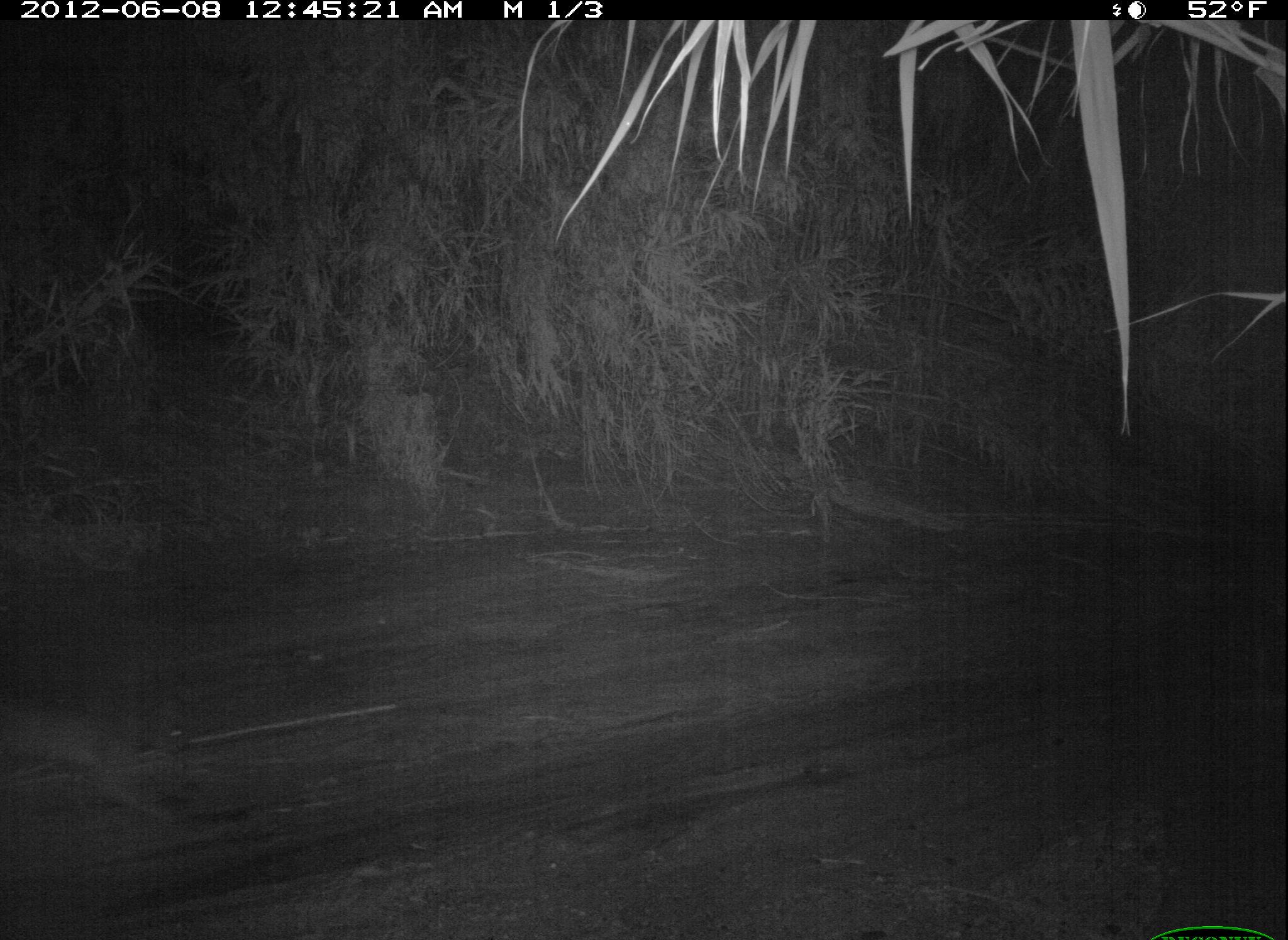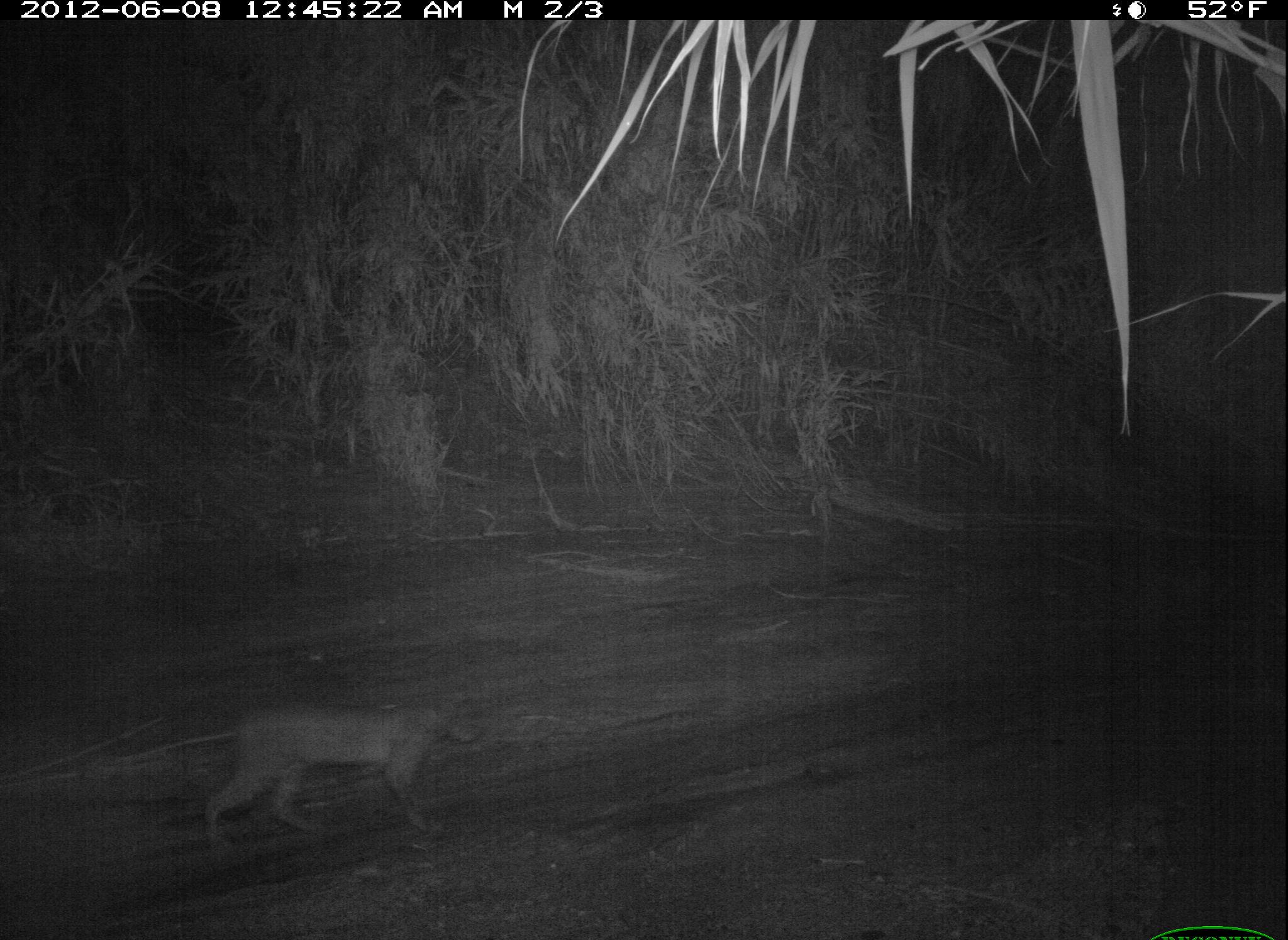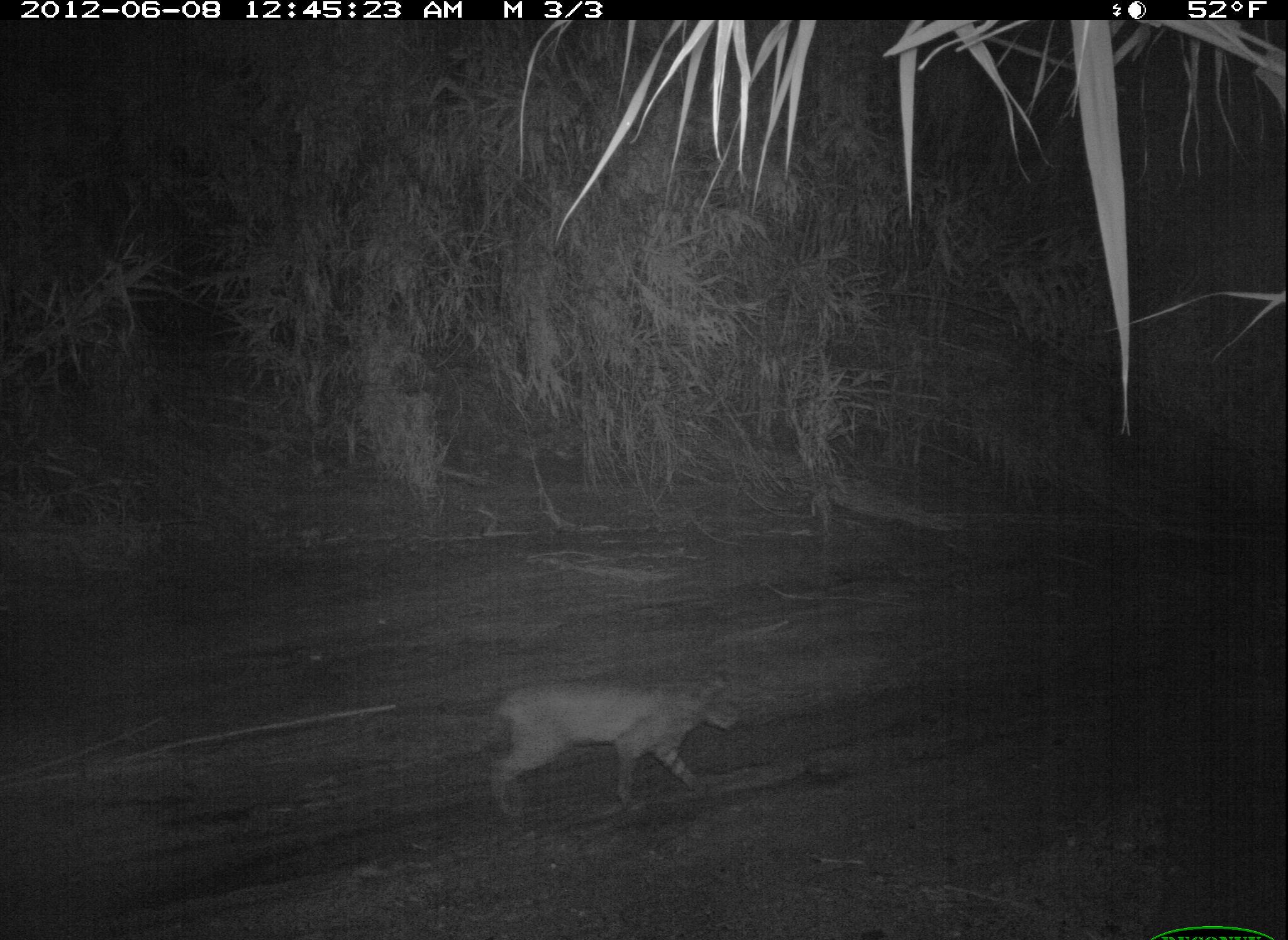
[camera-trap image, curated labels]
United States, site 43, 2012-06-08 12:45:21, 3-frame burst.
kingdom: Animalia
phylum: Chordata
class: Mammalia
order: Carnivora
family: Felidae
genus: Lynx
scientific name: Lynx rufus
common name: bobcat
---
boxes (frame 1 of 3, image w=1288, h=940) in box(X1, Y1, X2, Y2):
bobcat: box(2, 687, 209, 842)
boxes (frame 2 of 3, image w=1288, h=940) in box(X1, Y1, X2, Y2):
bobcat: box(198, 686, 489, 857)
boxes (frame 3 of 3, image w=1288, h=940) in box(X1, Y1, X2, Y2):
bobcat: box(462, 668, 747, 820)